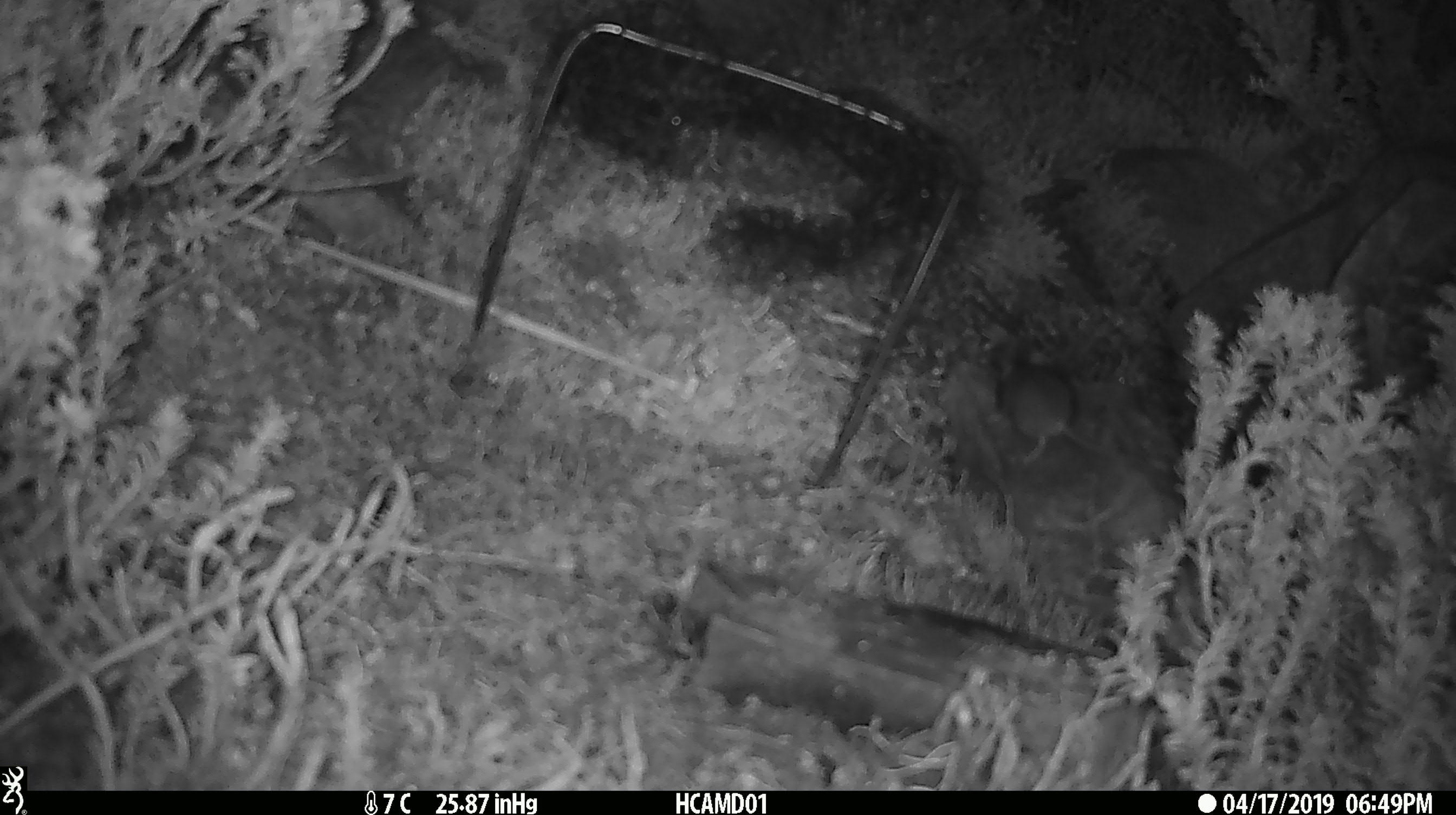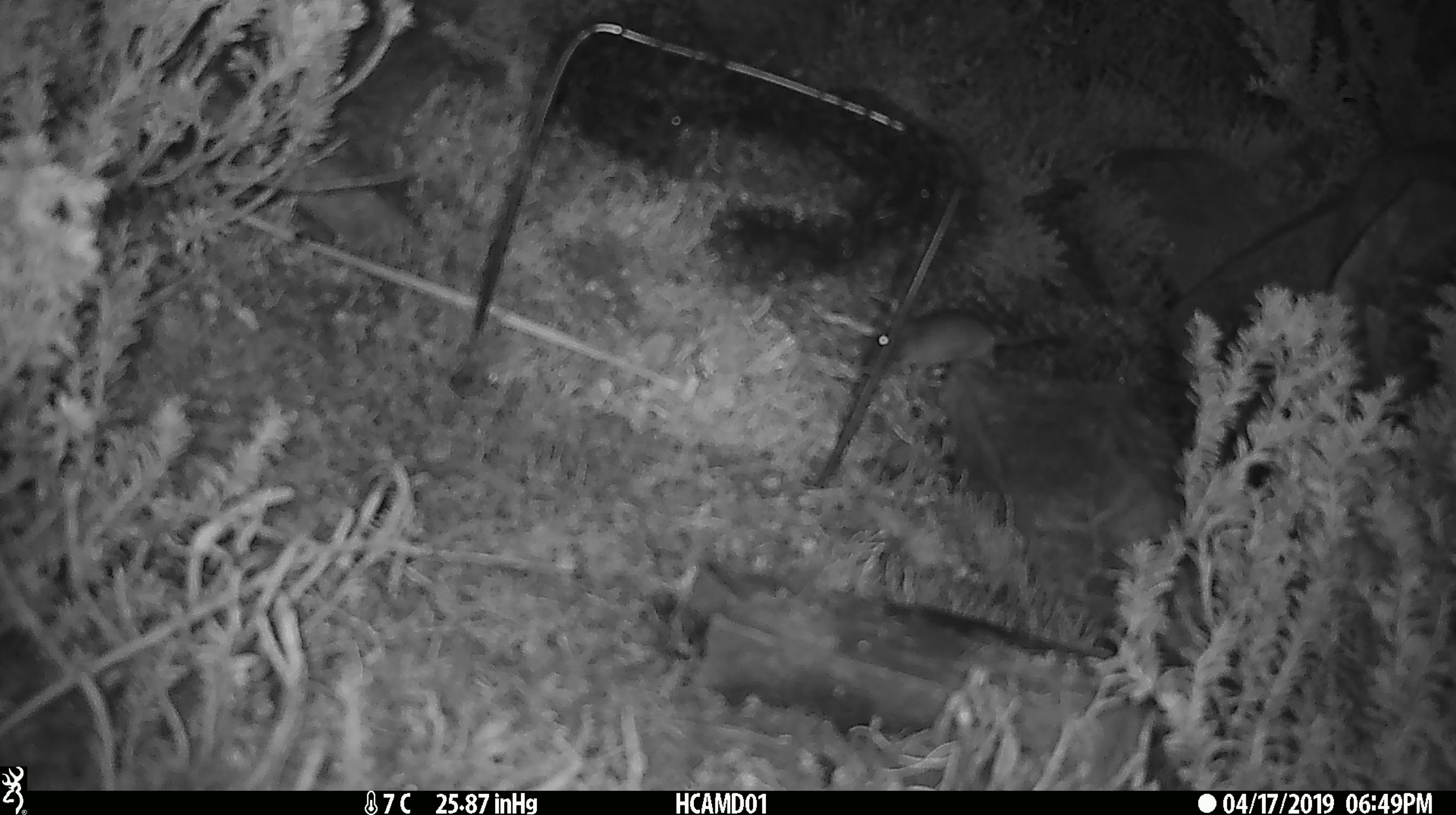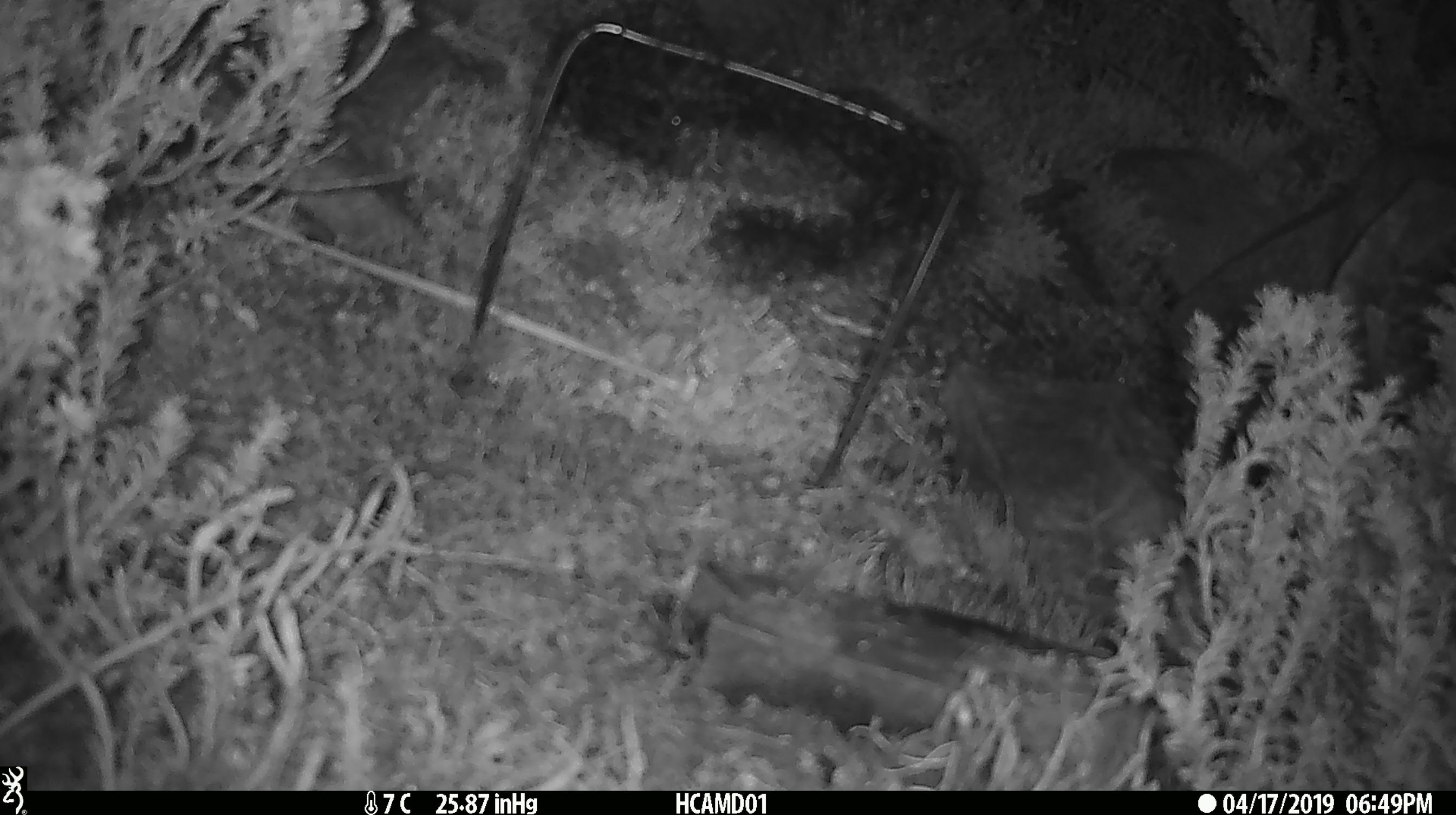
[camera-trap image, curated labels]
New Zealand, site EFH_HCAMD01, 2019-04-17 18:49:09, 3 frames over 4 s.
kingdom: Animalia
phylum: Chordata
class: Mammalia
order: Rodentia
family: Muridae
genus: Mus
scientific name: Mus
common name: mouse